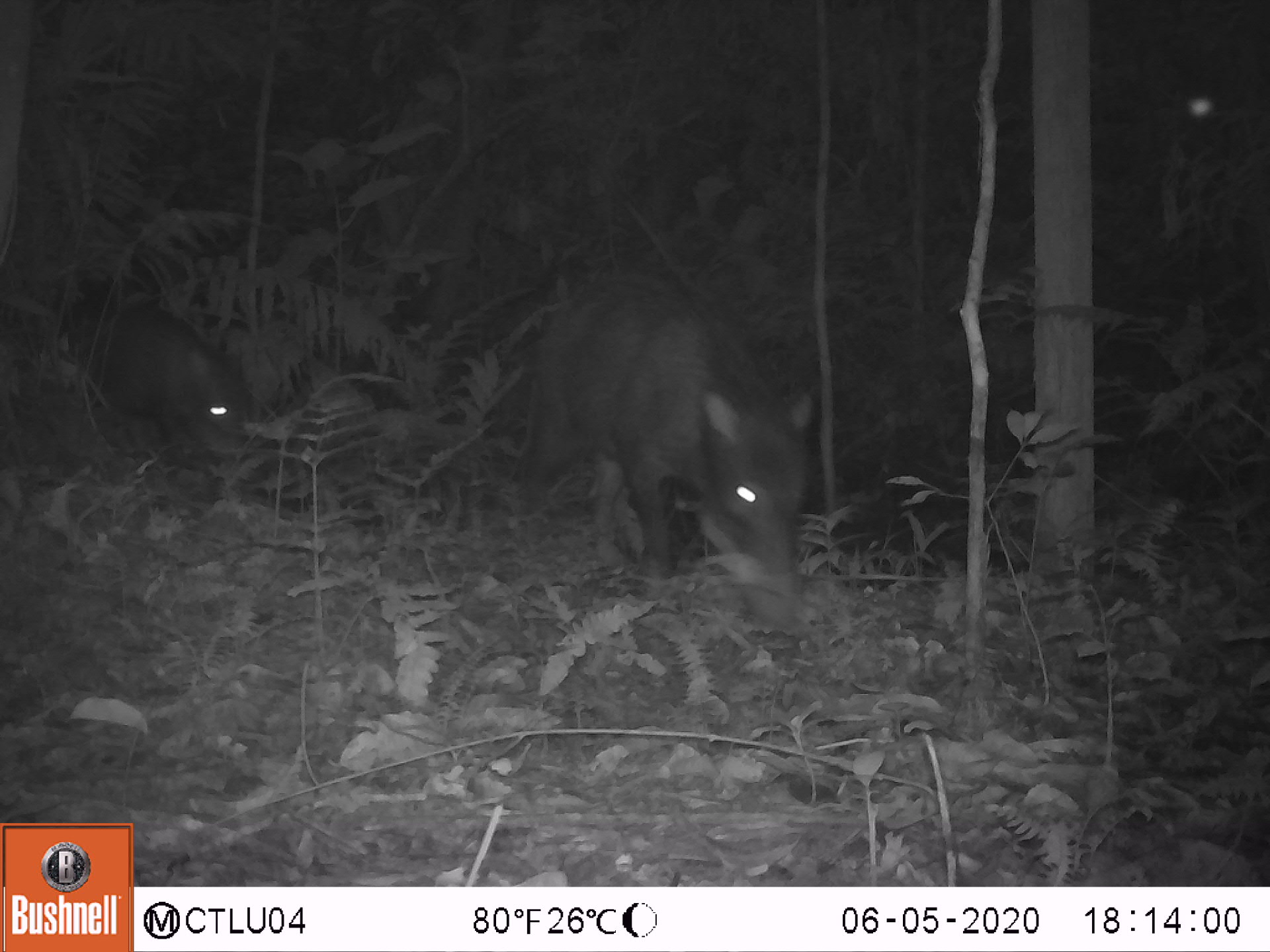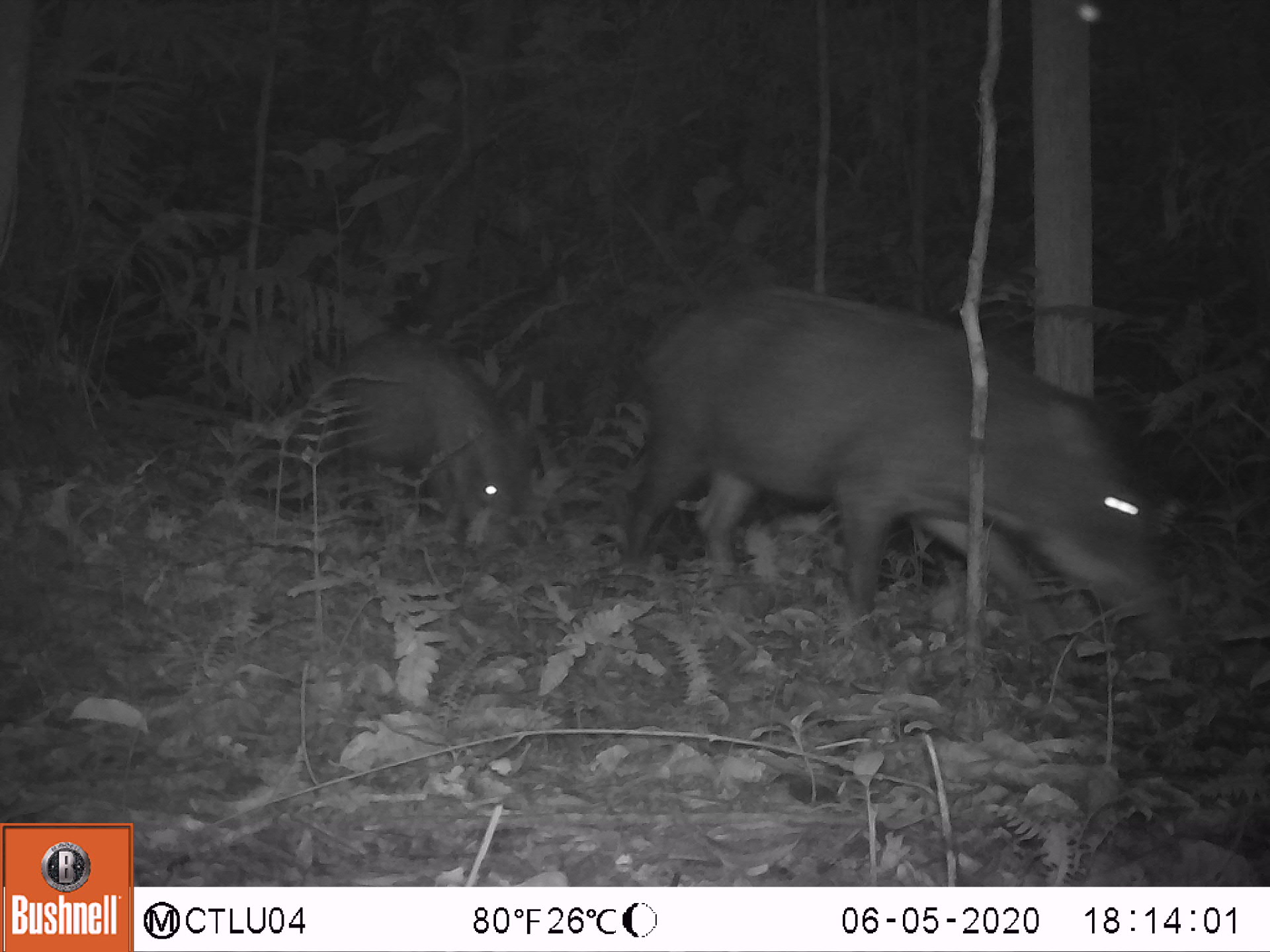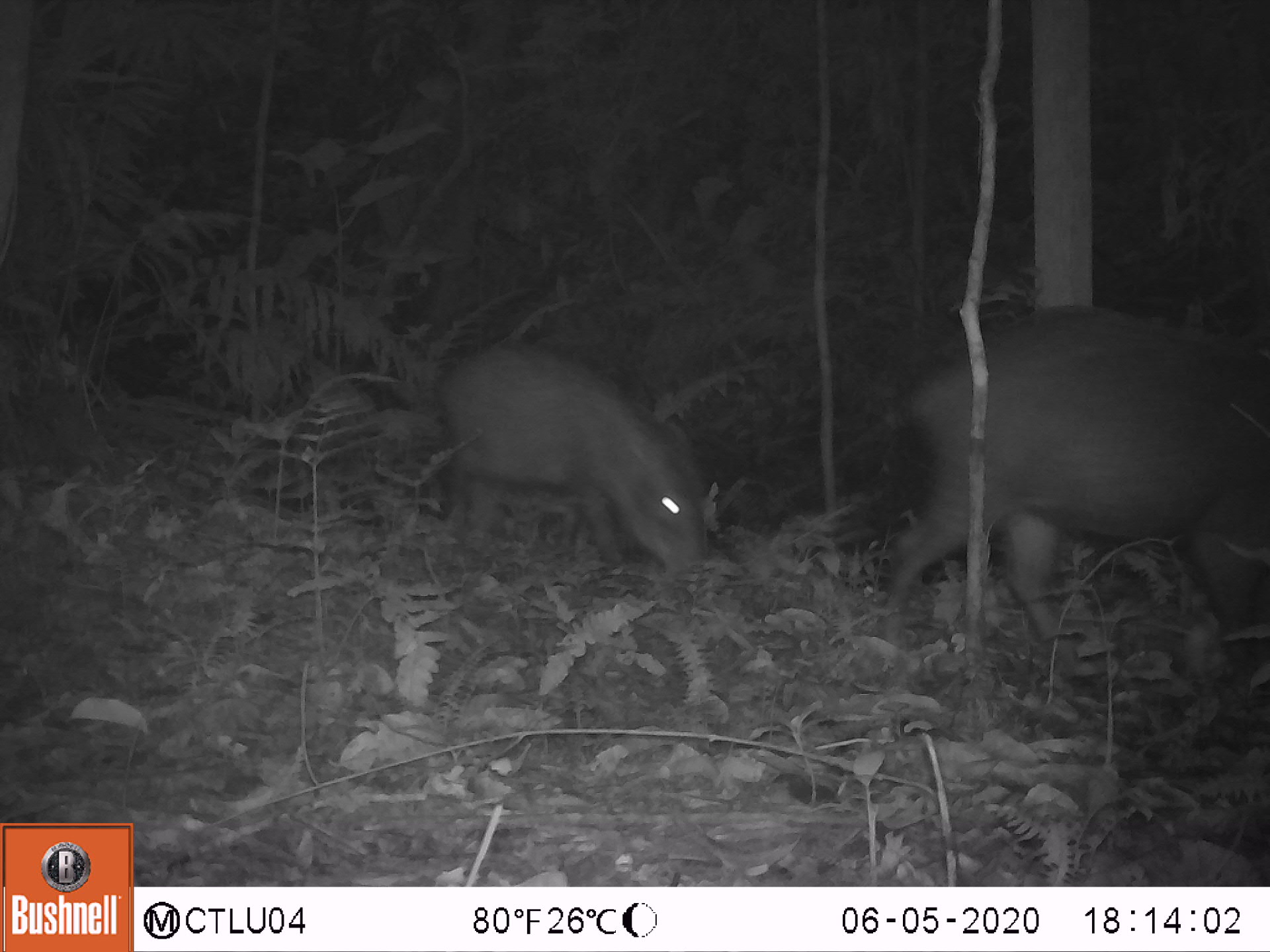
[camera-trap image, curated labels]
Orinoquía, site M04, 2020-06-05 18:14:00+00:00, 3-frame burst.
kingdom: Animalia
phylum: Chordata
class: Mammalia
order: Artiodactyla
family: Tayassuidae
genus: Tayassu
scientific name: Tayassu pecari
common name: white-lipped peccary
White-lipped peccary (Tayassu pecari).